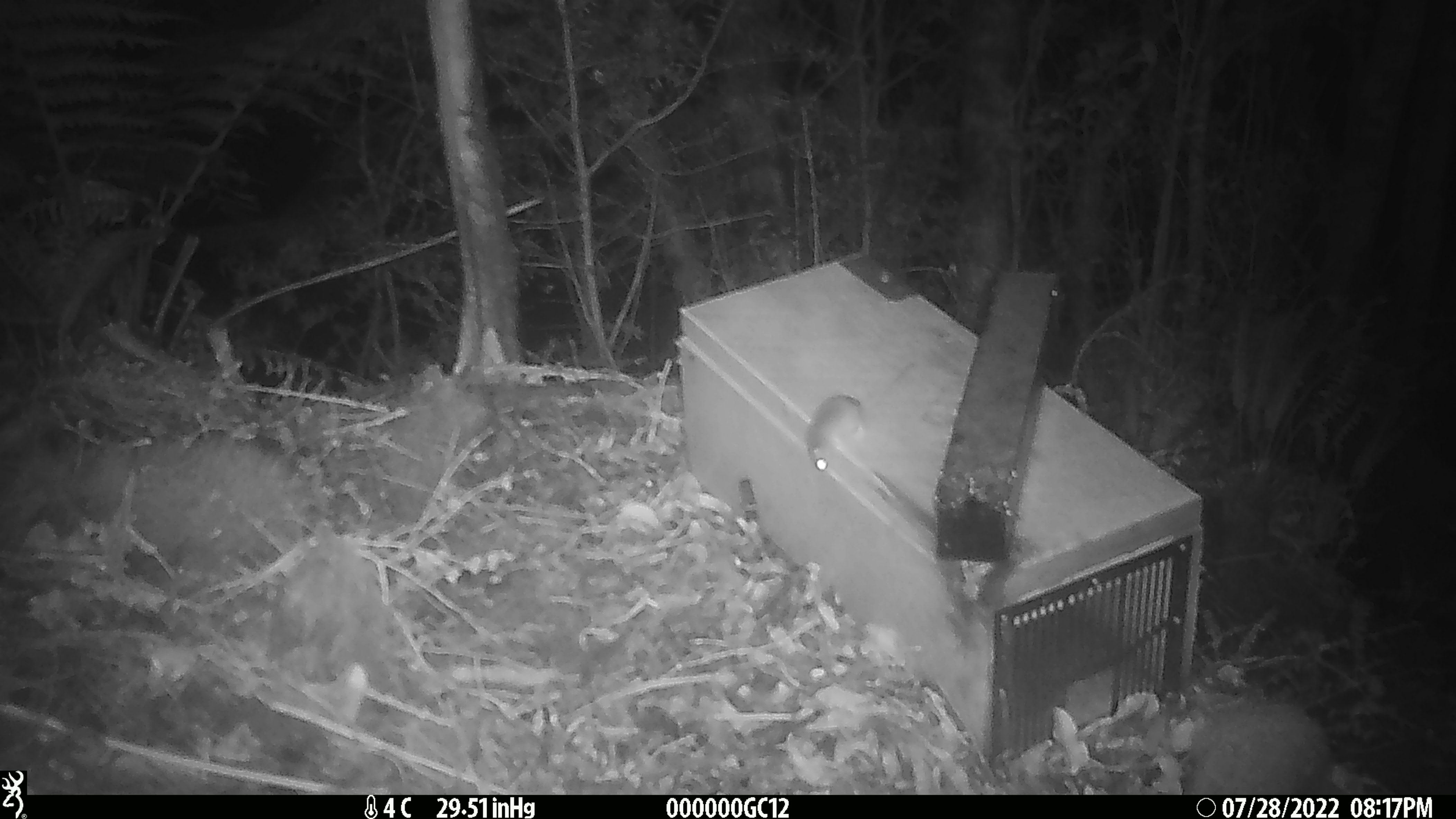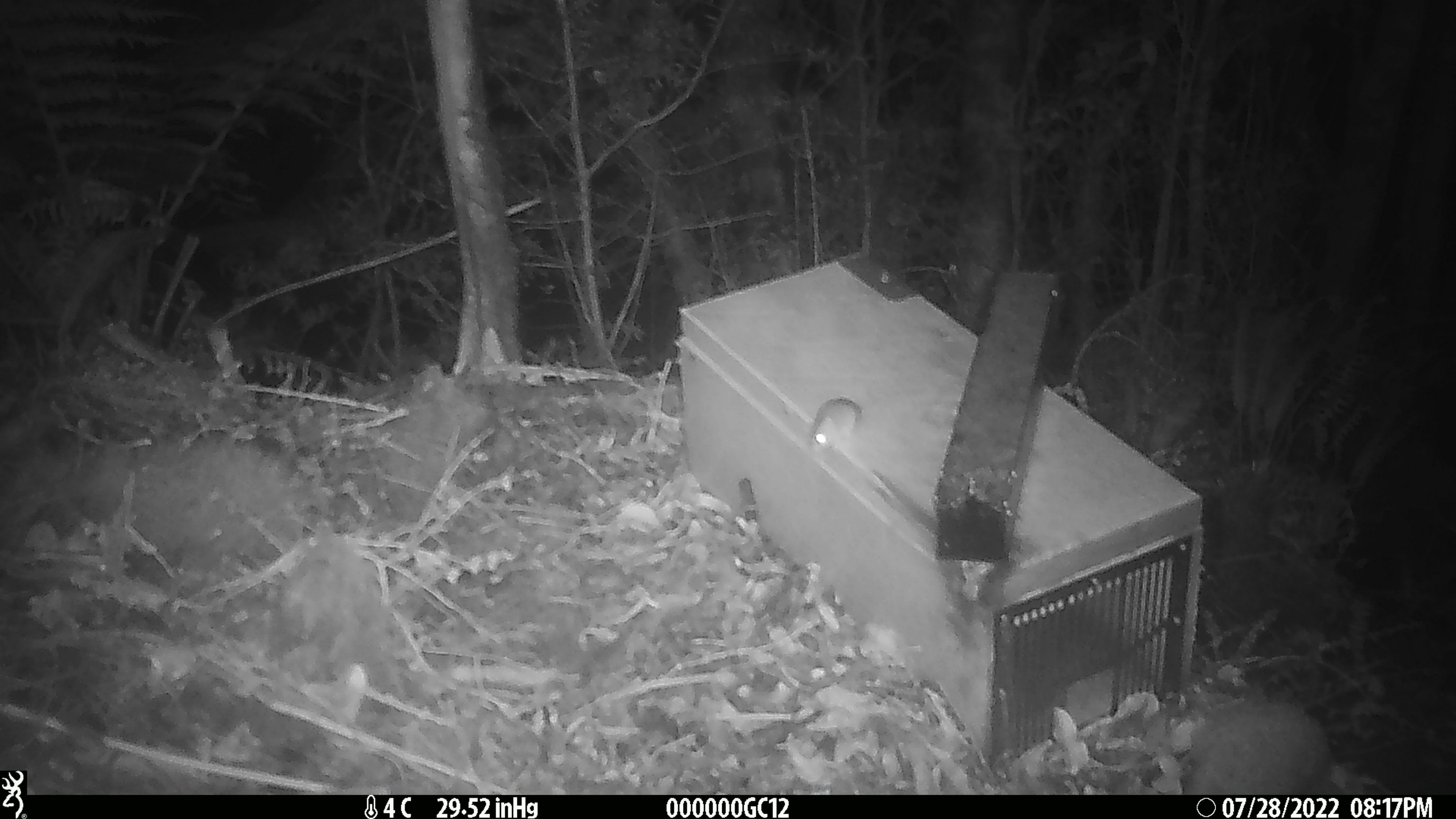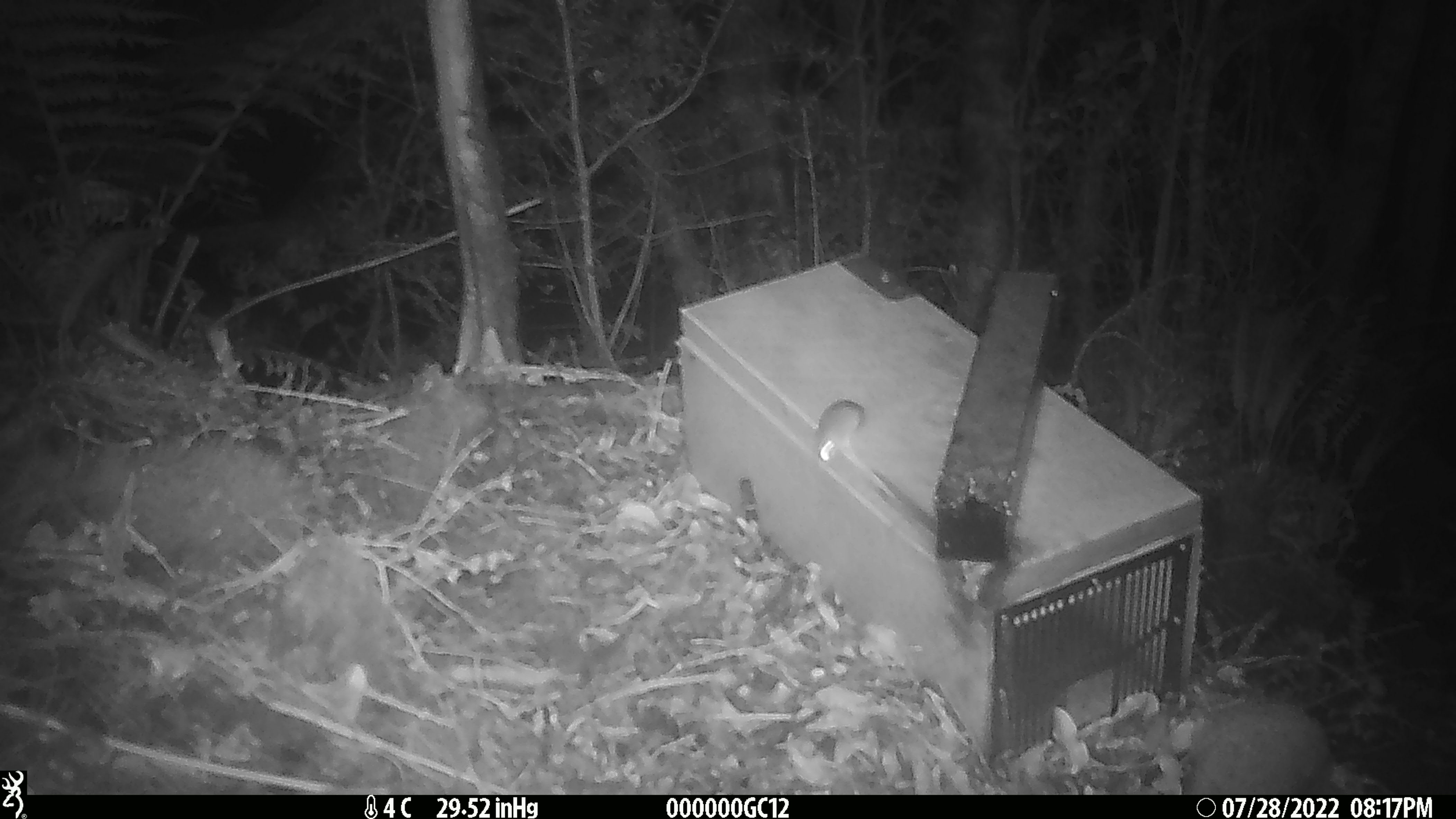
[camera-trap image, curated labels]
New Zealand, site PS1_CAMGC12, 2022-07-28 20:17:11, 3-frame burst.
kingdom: Animalia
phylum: Chordata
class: Mammalia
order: Rodentia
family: Muridae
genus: Mus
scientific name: Mus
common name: mouse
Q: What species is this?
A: Mouse (Mus).